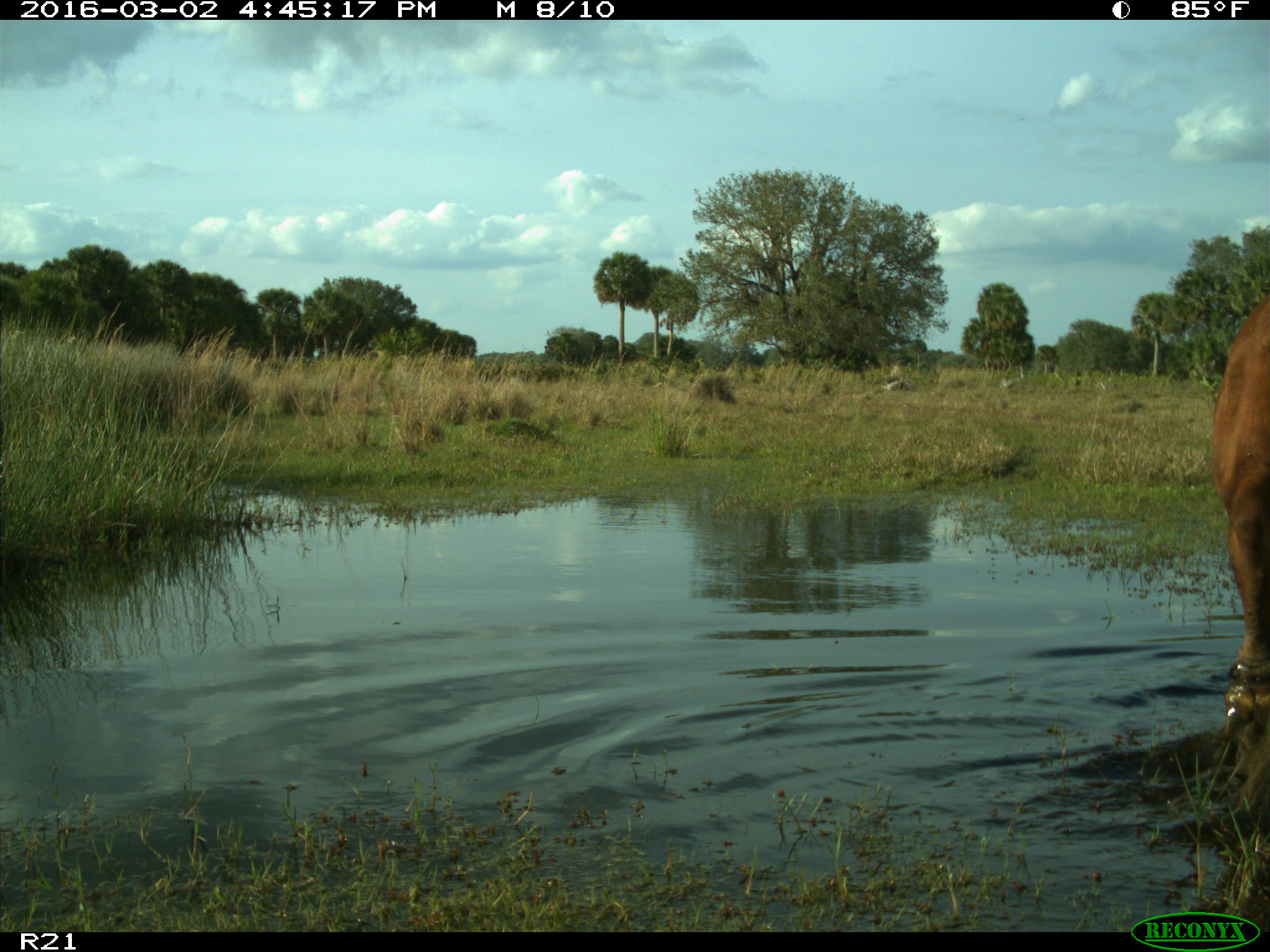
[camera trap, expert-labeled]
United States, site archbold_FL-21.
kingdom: Animalia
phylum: Chordata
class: Mammalia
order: Artiodactyla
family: Bovidae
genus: Bos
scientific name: Bos taurus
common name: domestic cow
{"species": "Bos taurus (domestic cow)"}